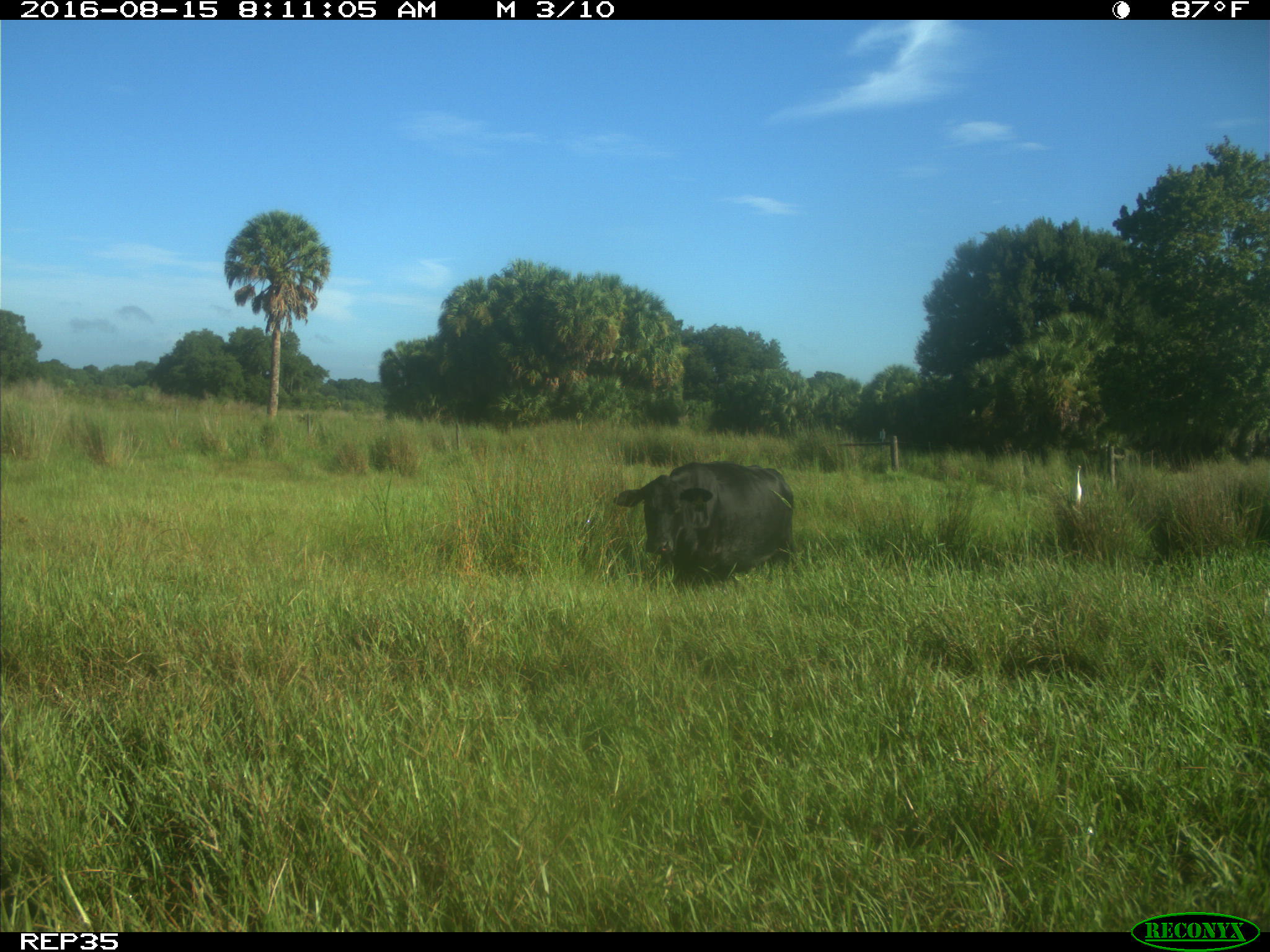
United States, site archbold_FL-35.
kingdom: Animalia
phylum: Chordata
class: Mammalia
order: Artiodactyla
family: Bovidae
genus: Bos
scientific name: Bos taurus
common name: domestic cow